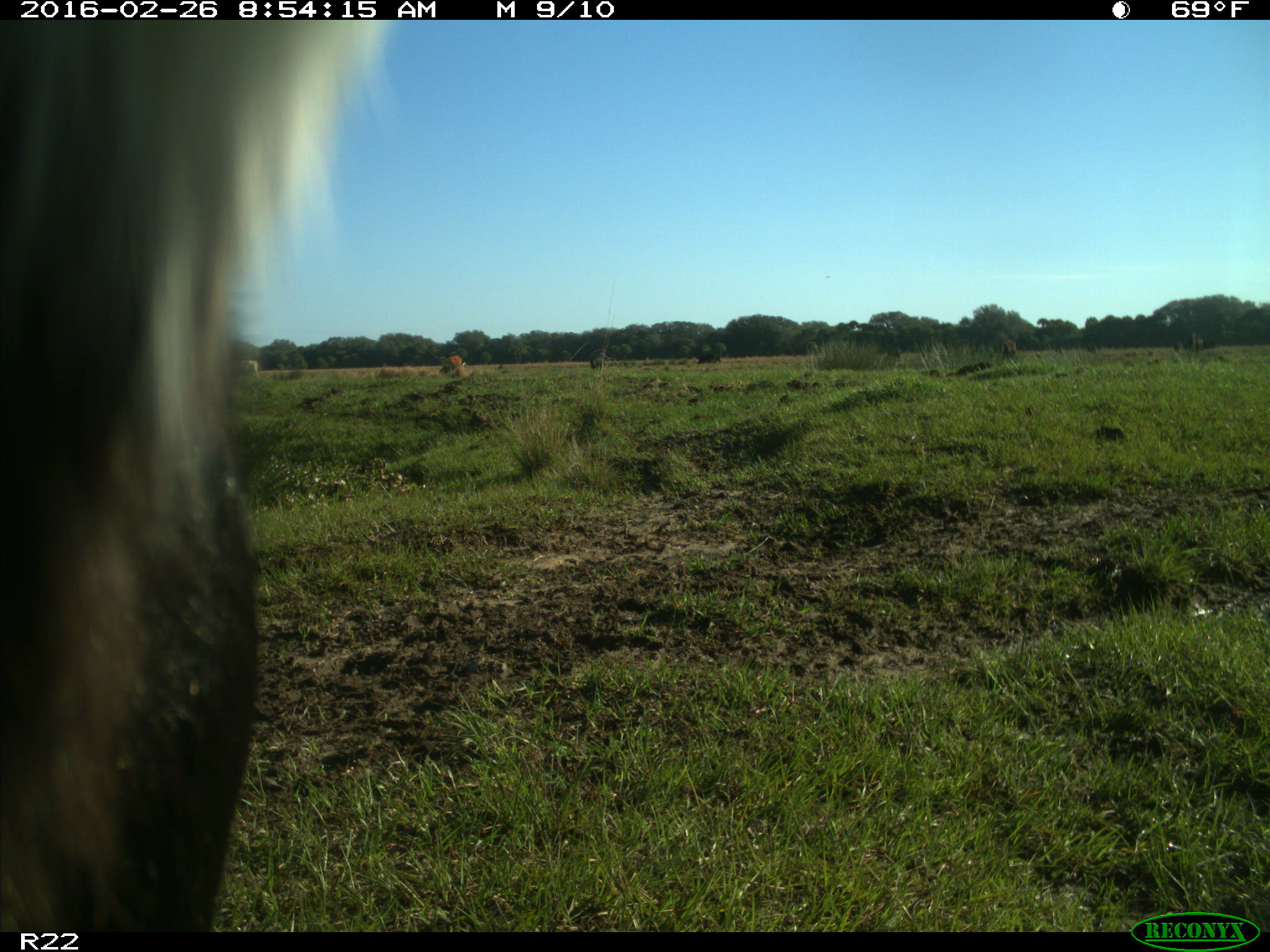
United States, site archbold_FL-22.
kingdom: Animalia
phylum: Chordata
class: Mammalia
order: Artiodactyla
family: Bovidae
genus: Bos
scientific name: Bos taurus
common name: domestic cow